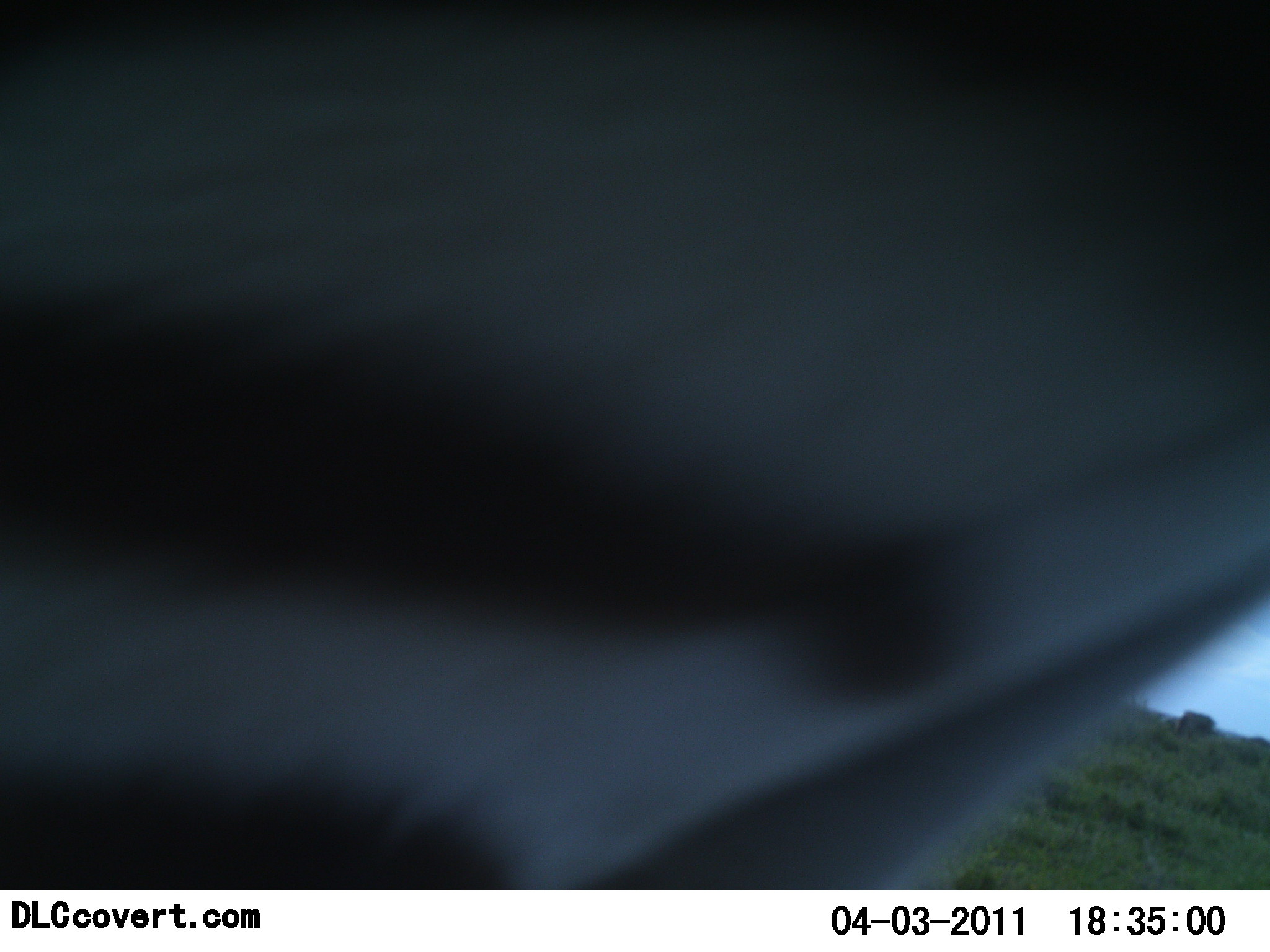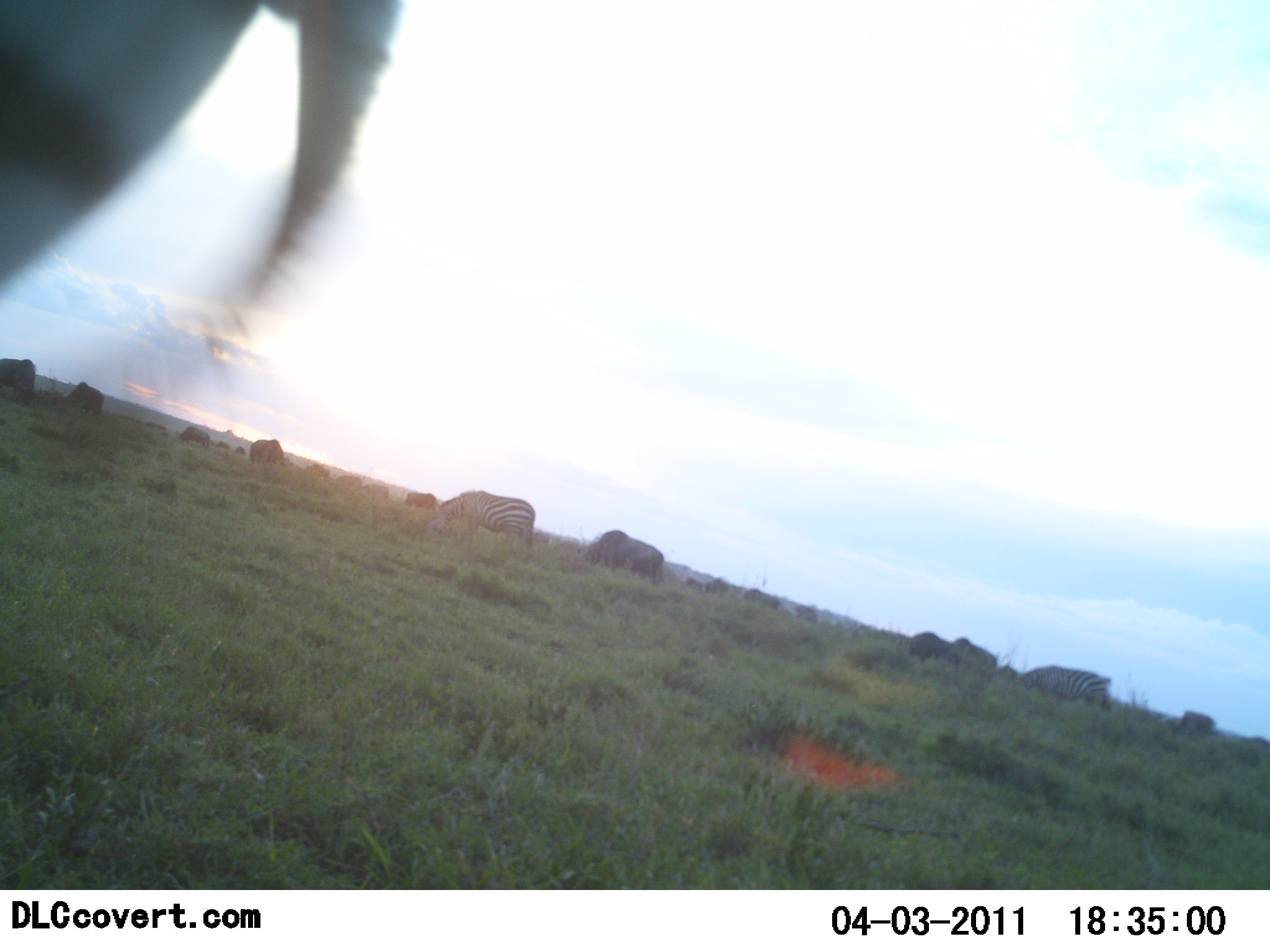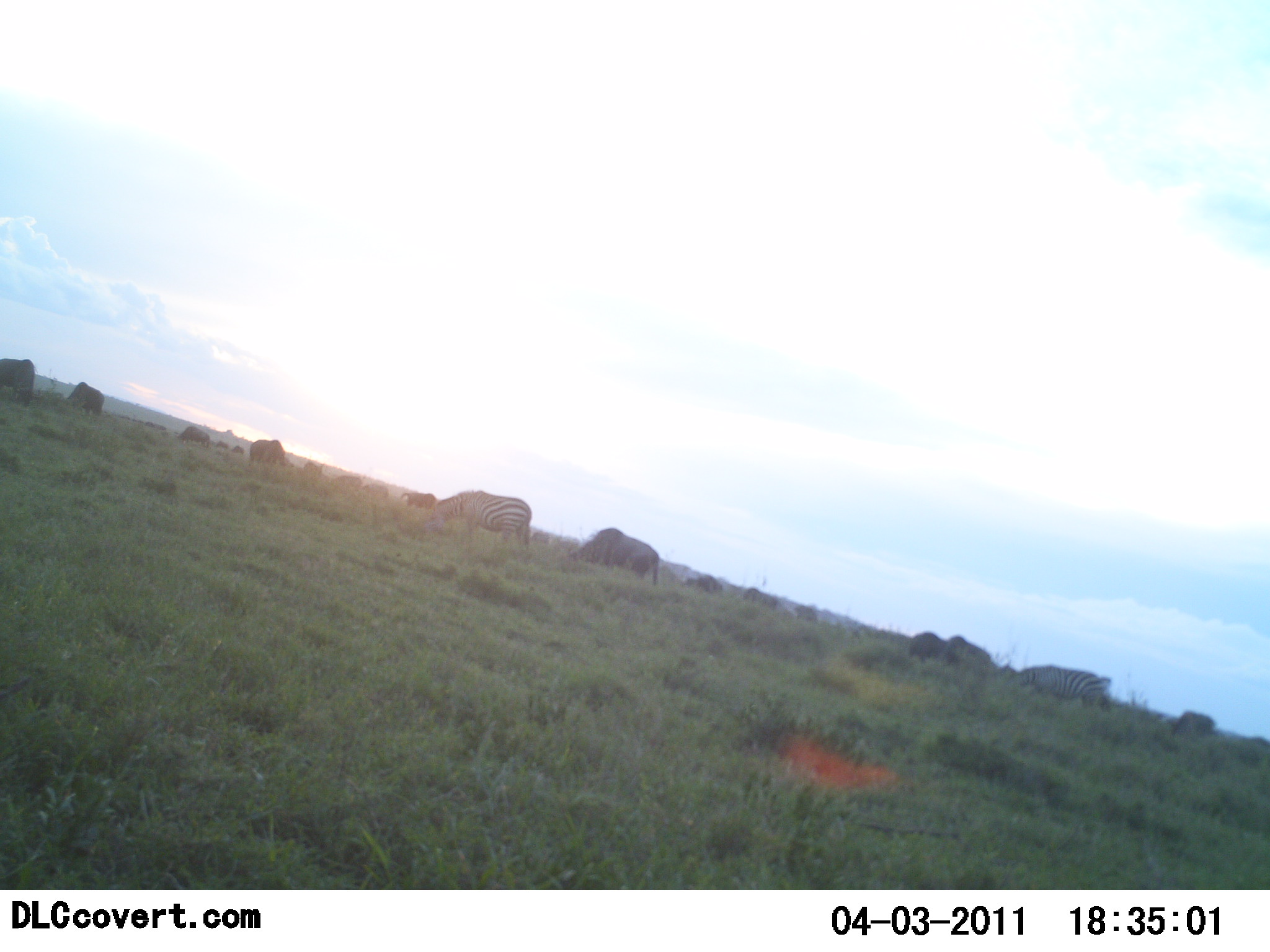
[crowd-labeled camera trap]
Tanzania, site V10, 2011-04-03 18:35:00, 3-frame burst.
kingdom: Animalia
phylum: Chordata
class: Mammalia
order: Artiodactyla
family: Bovidae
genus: Connochaetes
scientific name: Connochaetes taurinus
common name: blue wildebeest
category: wildebeest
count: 11-50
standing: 12%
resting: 12%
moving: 38%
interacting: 0%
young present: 0%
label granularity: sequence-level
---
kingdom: Animalia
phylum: Chordata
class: Mammalia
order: Perissodactyla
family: Equidae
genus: Equus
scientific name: Equus quagga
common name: plains zebra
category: zebra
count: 3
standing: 12%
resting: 0%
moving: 58%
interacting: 0%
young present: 0%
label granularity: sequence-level